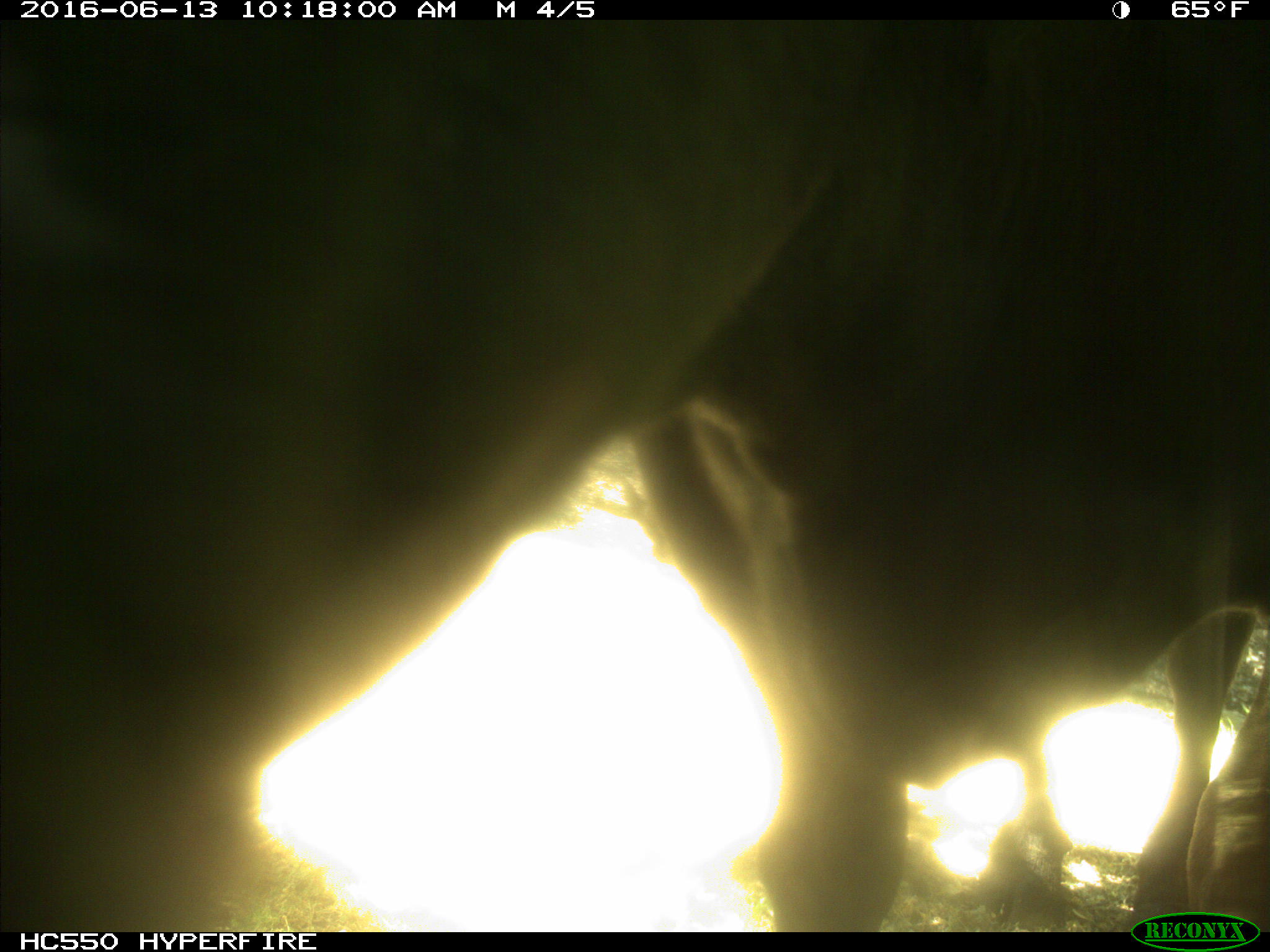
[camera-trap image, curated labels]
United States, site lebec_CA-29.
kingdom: Animalia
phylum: Chordata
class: Mammalia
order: Artiodactyla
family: Bovidae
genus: Bos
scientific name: Bos taurus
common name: domestic cow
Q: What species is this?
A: Bos taurus (domestic cow).